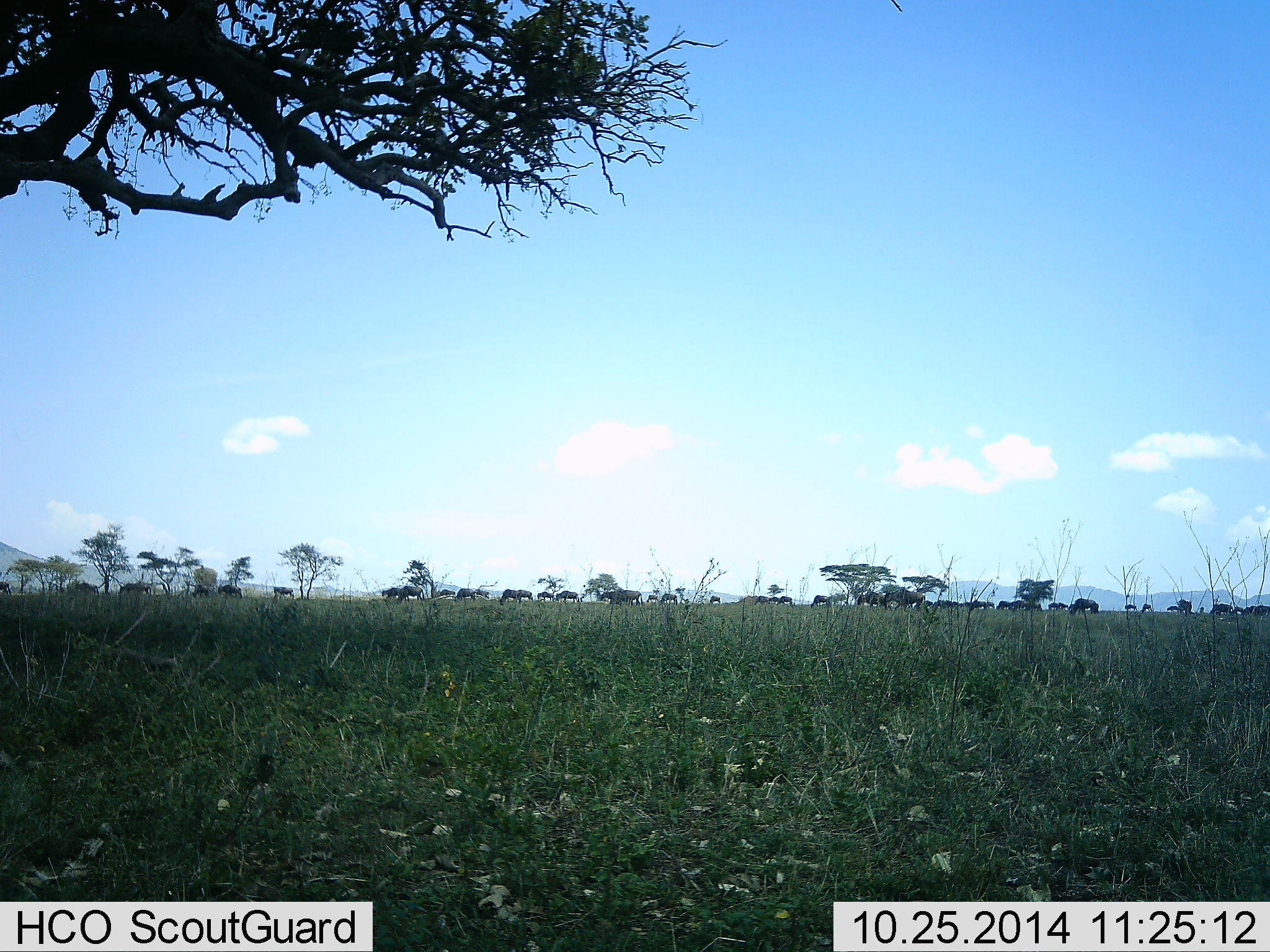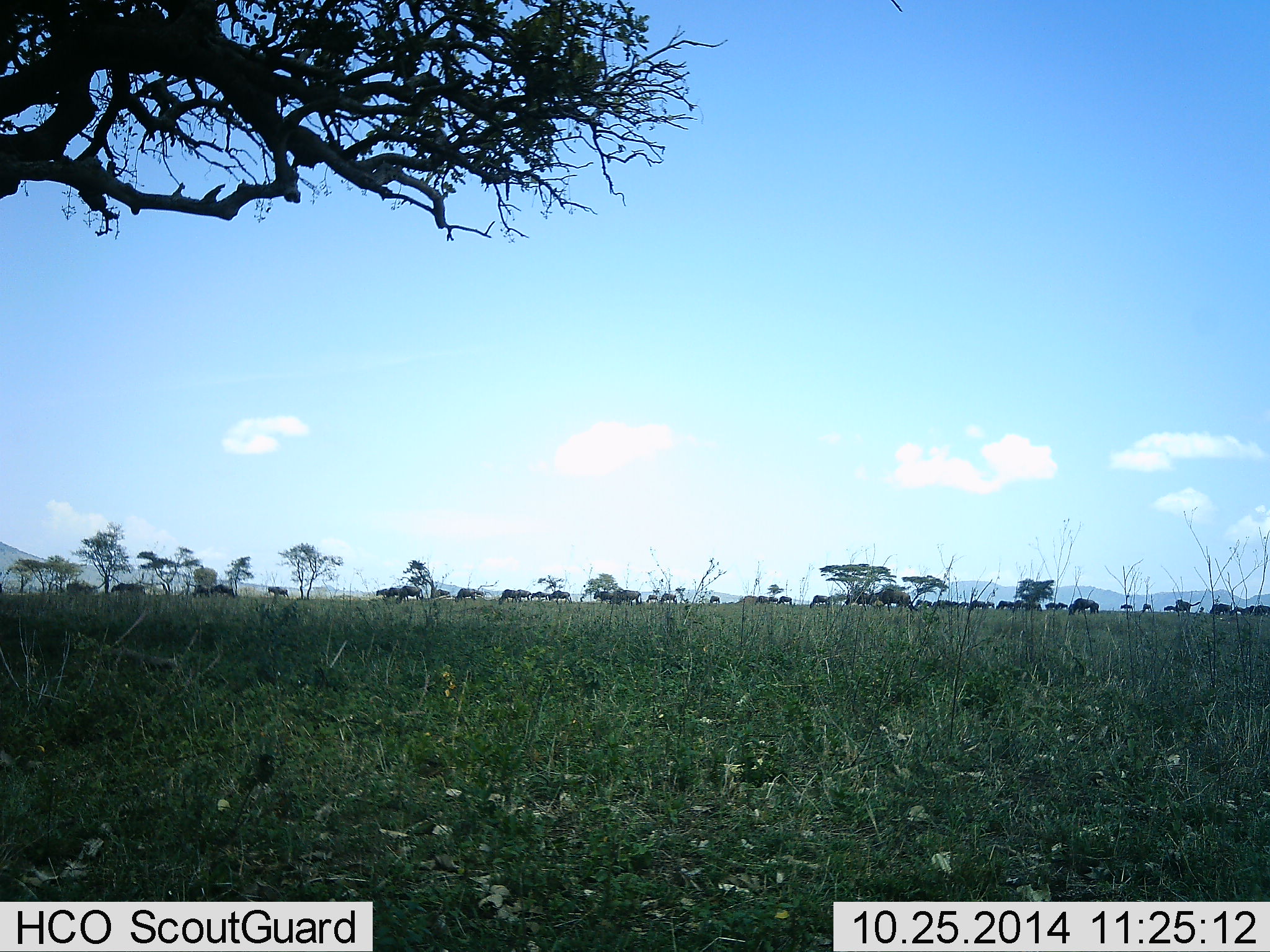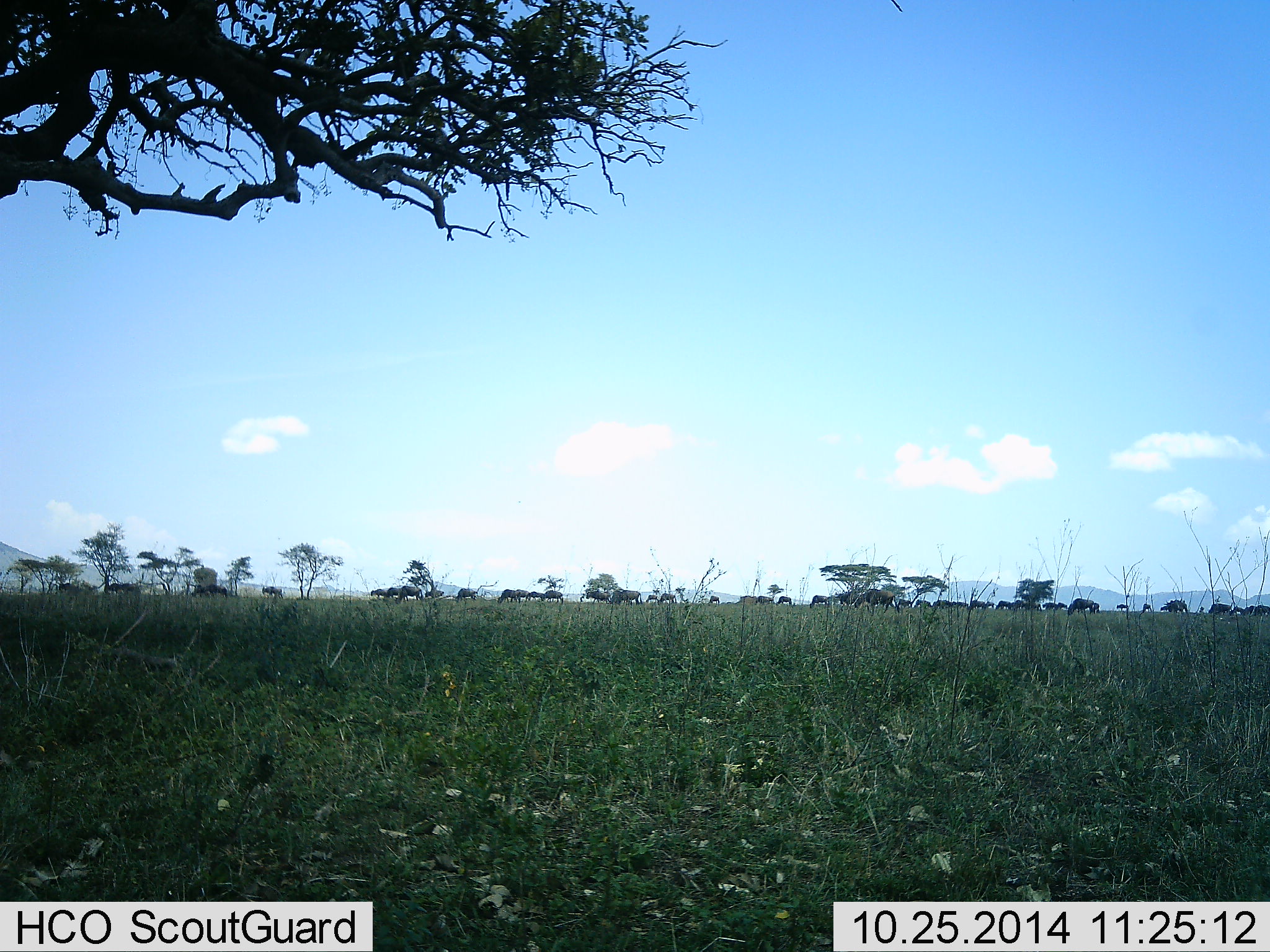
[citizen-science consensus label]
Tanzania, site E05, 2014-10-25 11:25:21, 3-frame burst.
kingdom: Animalia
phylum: Chordata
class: Mammalia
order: Artiodactyla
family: Bovidae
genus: Connochaetes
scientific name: Connochaetes taurinus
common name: blue wildebeest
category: wildebeest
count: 11-50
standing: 20%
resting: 0%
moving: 80%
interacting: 0%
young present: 0%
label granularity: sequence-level